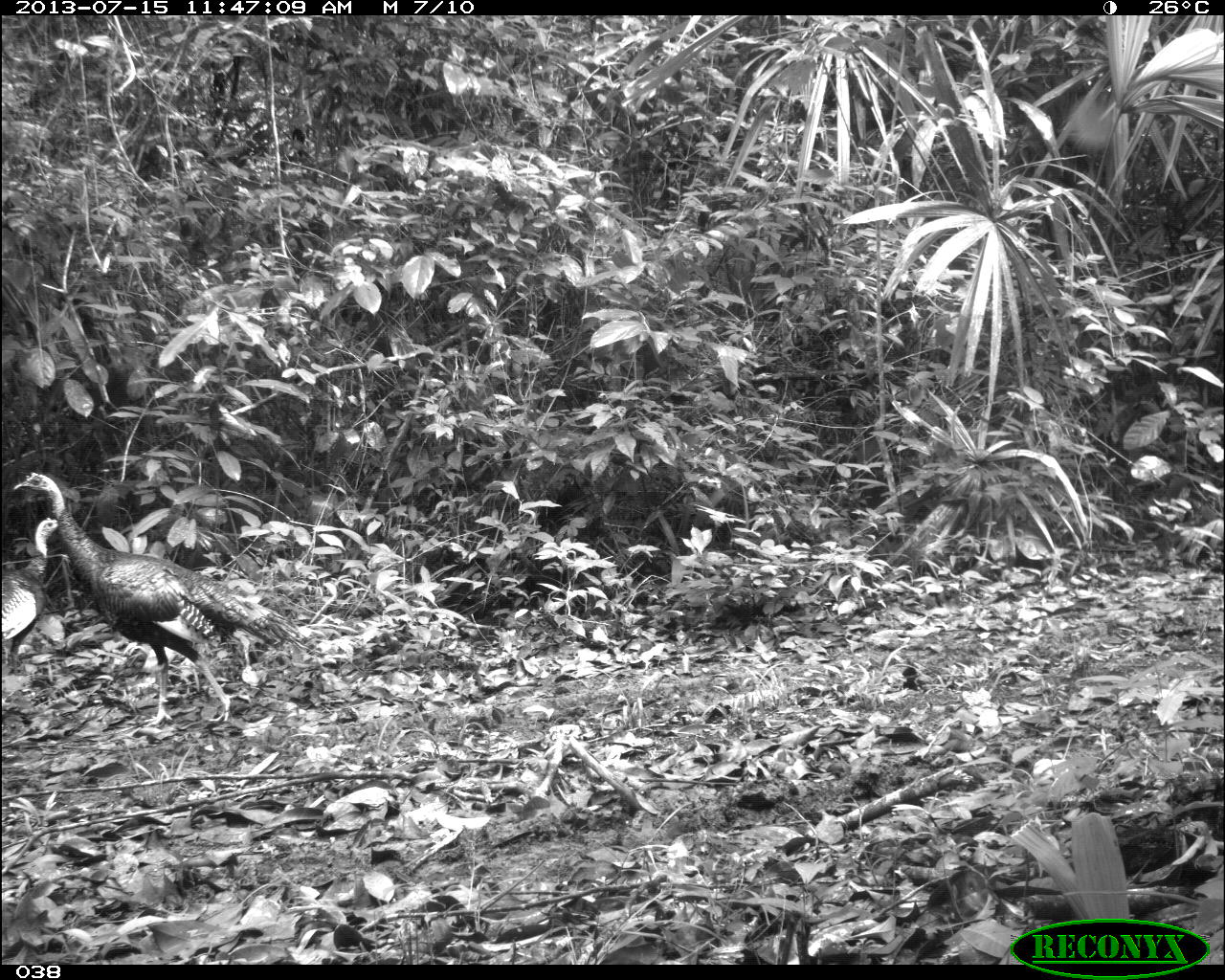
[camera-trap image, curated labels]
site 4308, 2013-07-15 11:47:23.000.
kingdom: Animalia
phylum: Chordata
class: Aves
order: Galliformes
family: Phasianidae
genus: Meleagris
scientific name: Meleagris ocellata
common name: ocellated turkey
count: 2